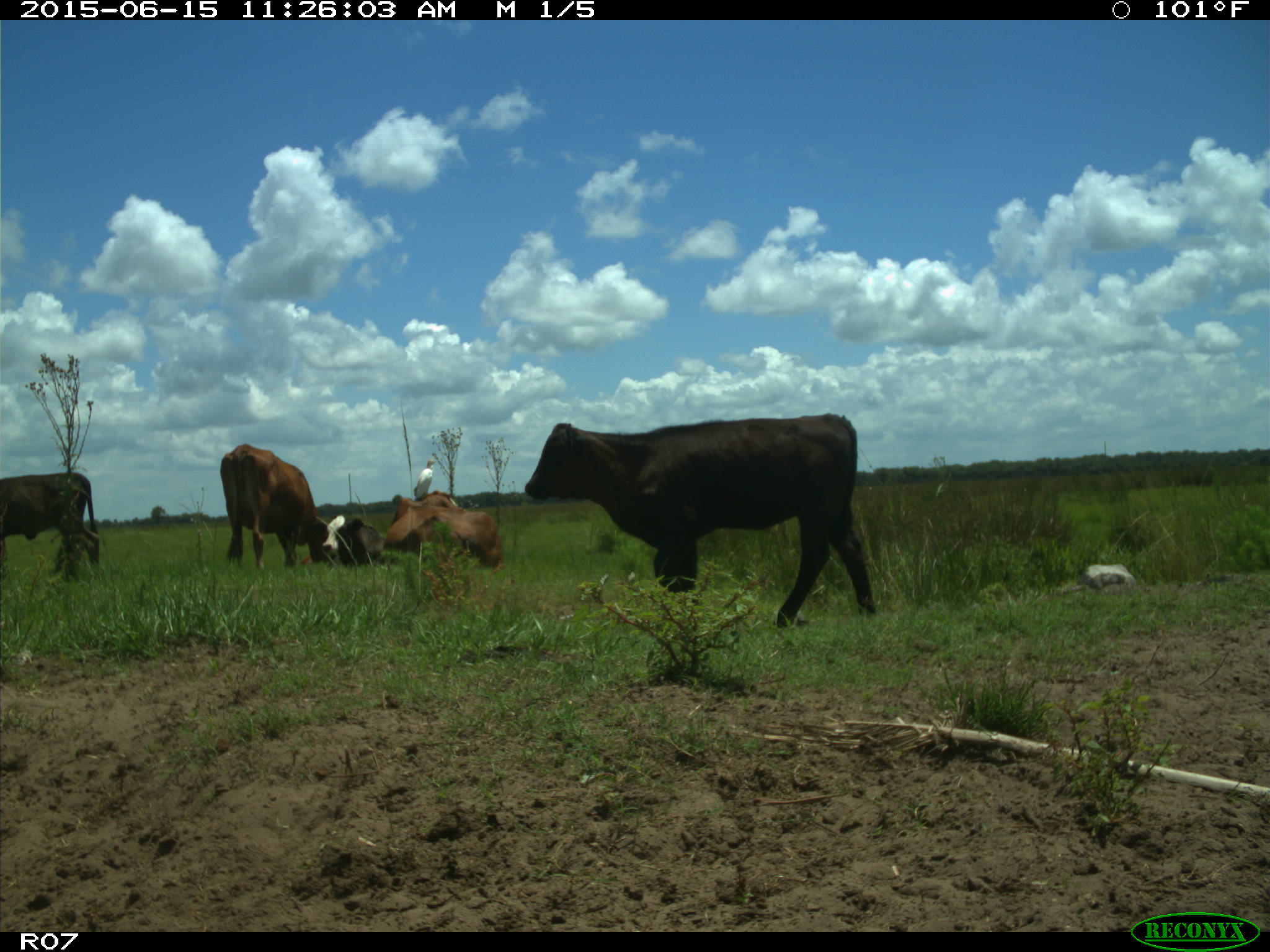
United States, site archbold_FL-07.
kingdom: Animalia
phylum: Chordata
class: Mammalia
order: Artiodactyla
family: Bovidae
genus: Bos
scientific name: Bos taurus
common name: domestic cow